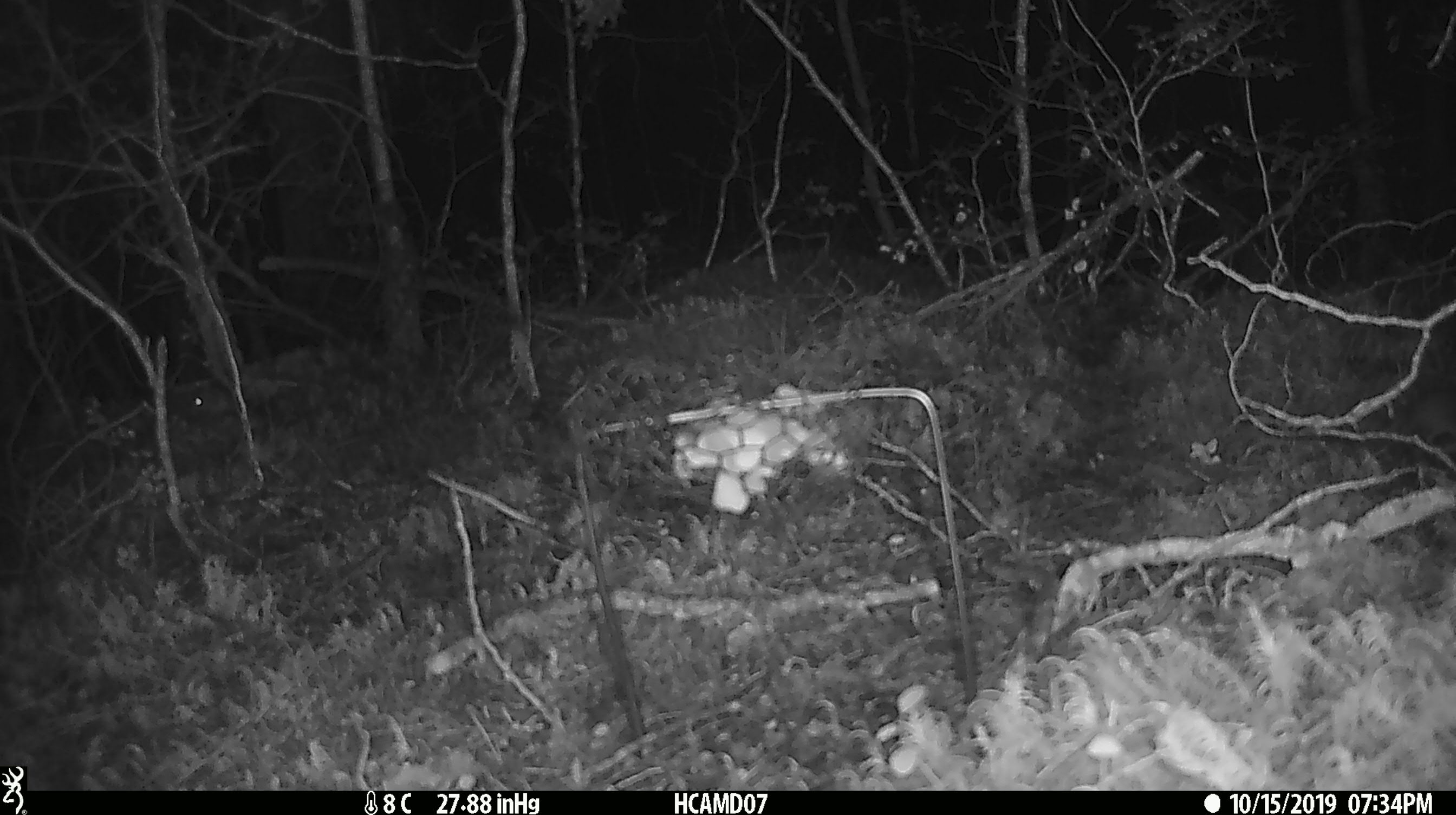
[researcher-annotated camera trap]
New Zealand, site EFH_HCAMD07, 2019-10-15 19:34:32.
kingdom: Animalia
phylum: Chordata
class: Mammalia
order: Rodentia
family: Muridae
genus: Mus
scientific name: Mus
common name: mouse